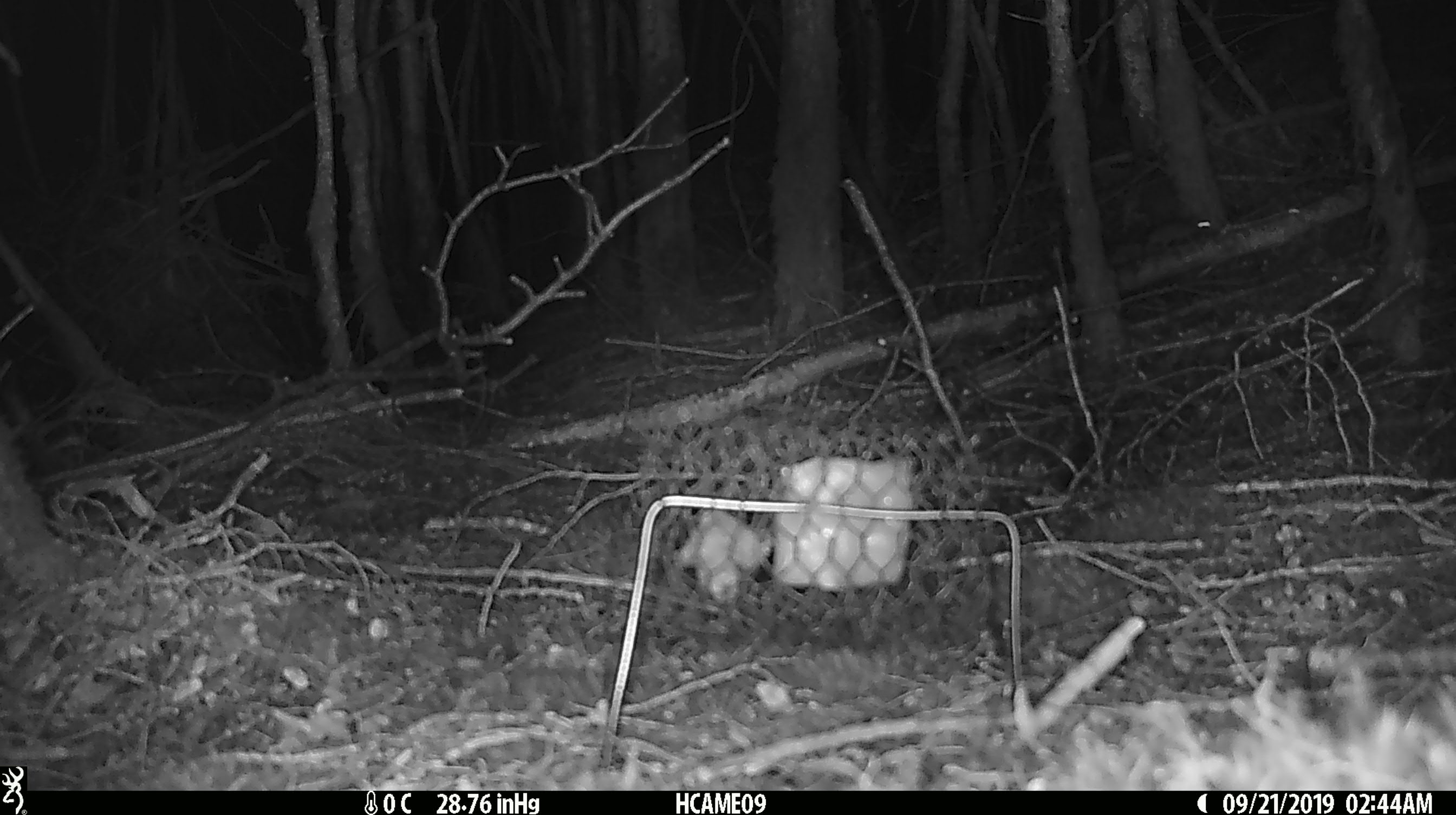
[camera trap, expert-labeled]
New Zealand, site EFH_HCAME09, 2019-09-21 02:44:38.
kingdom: Animalia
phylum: Chordata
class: Mammalia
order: Rodentia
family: Muridae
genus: Mus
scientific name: Mus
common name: mouse